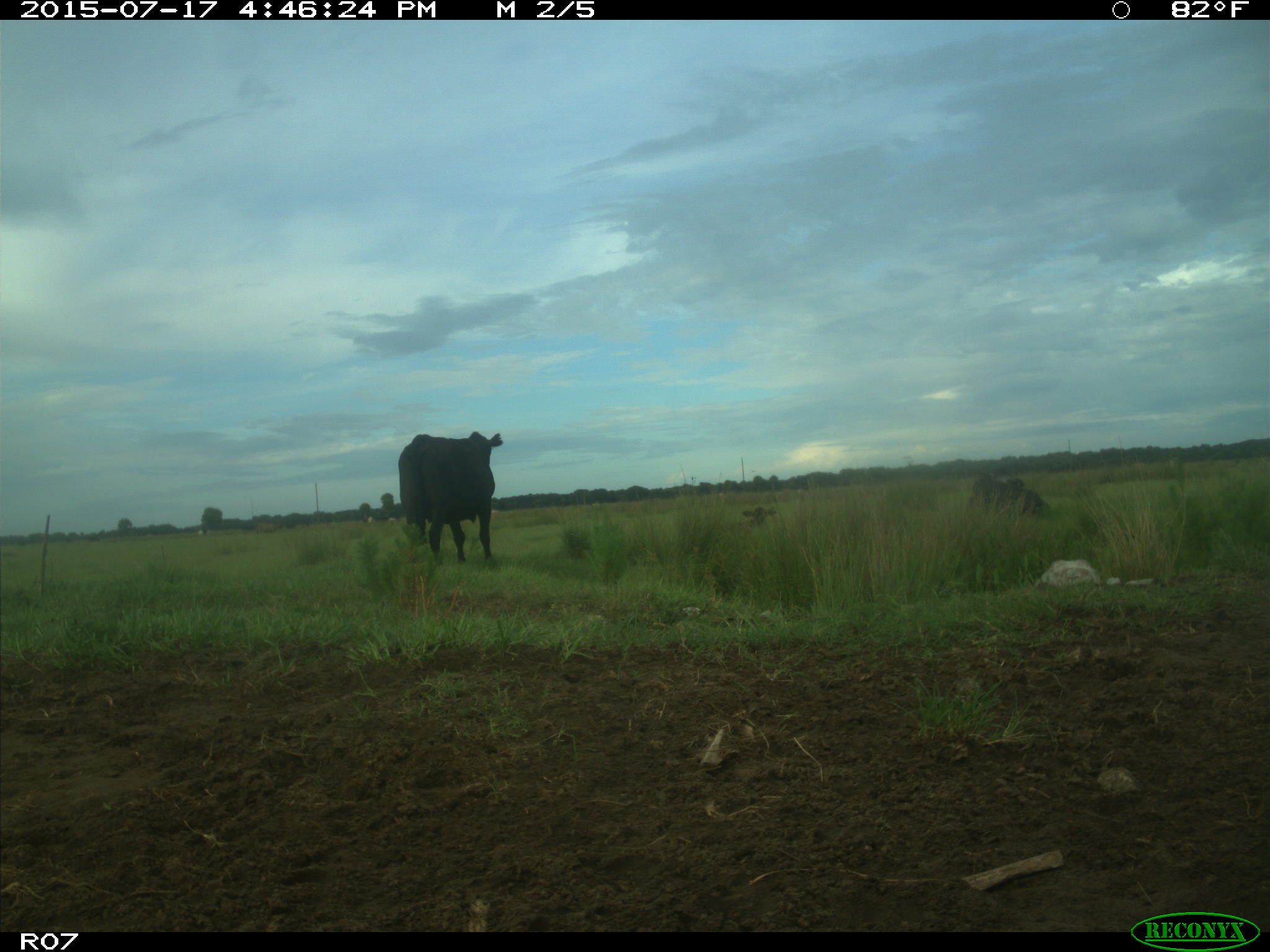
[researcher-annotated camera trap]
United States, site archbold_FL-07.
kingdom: Animalia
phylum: Chordata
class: Mammalia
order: Artiodactyla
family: Bovidae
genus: Bos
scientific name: Bos taurus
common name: domestic cow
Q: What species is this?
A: Bos taurus (domestic cow).